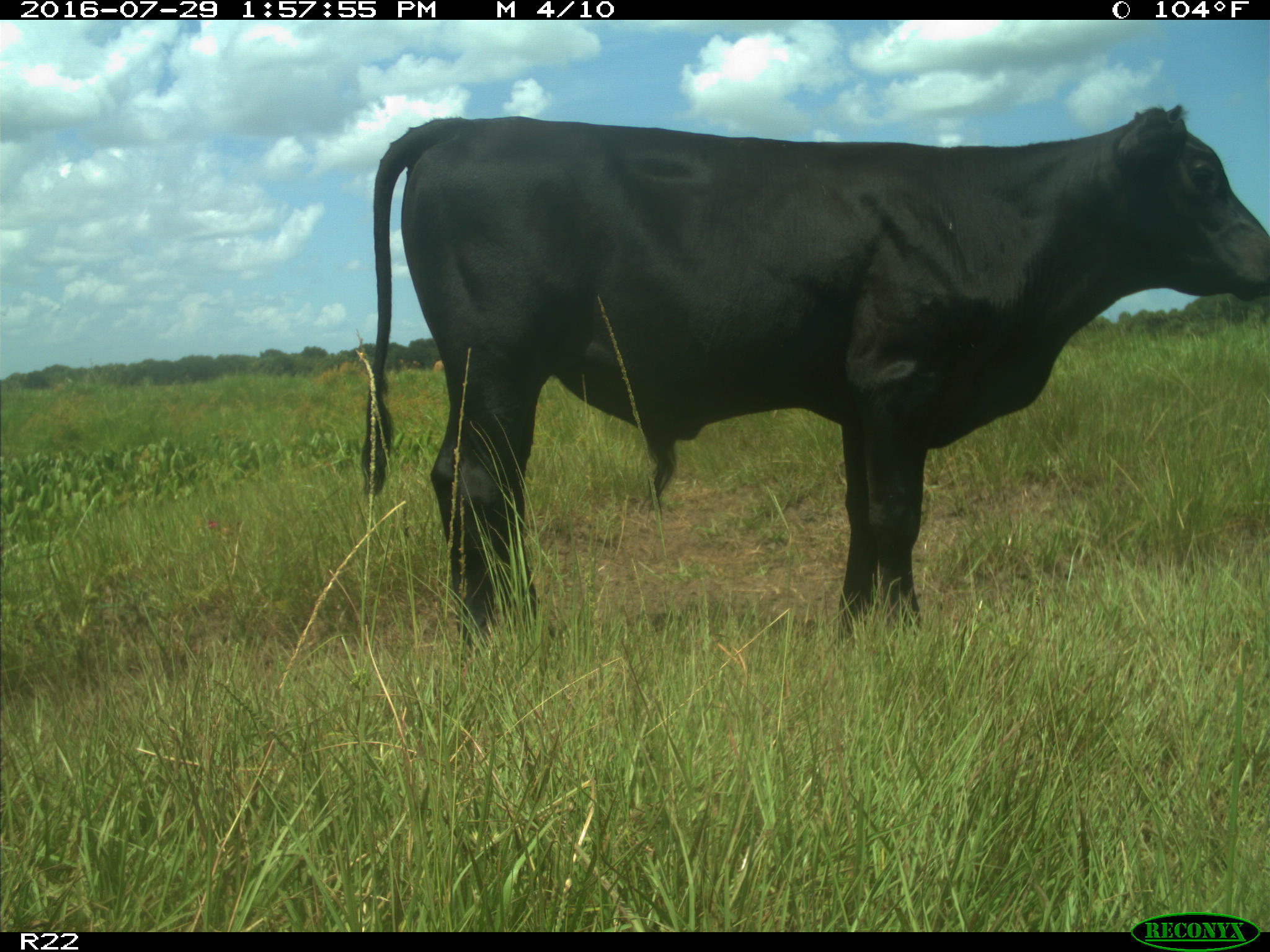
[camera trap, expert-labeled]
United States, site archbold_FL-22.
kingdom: Animalia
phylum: Chordata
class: Mammalia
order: Artiodactyla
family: Bovidae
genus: Bos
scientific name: Bos taurus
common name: domestic cow